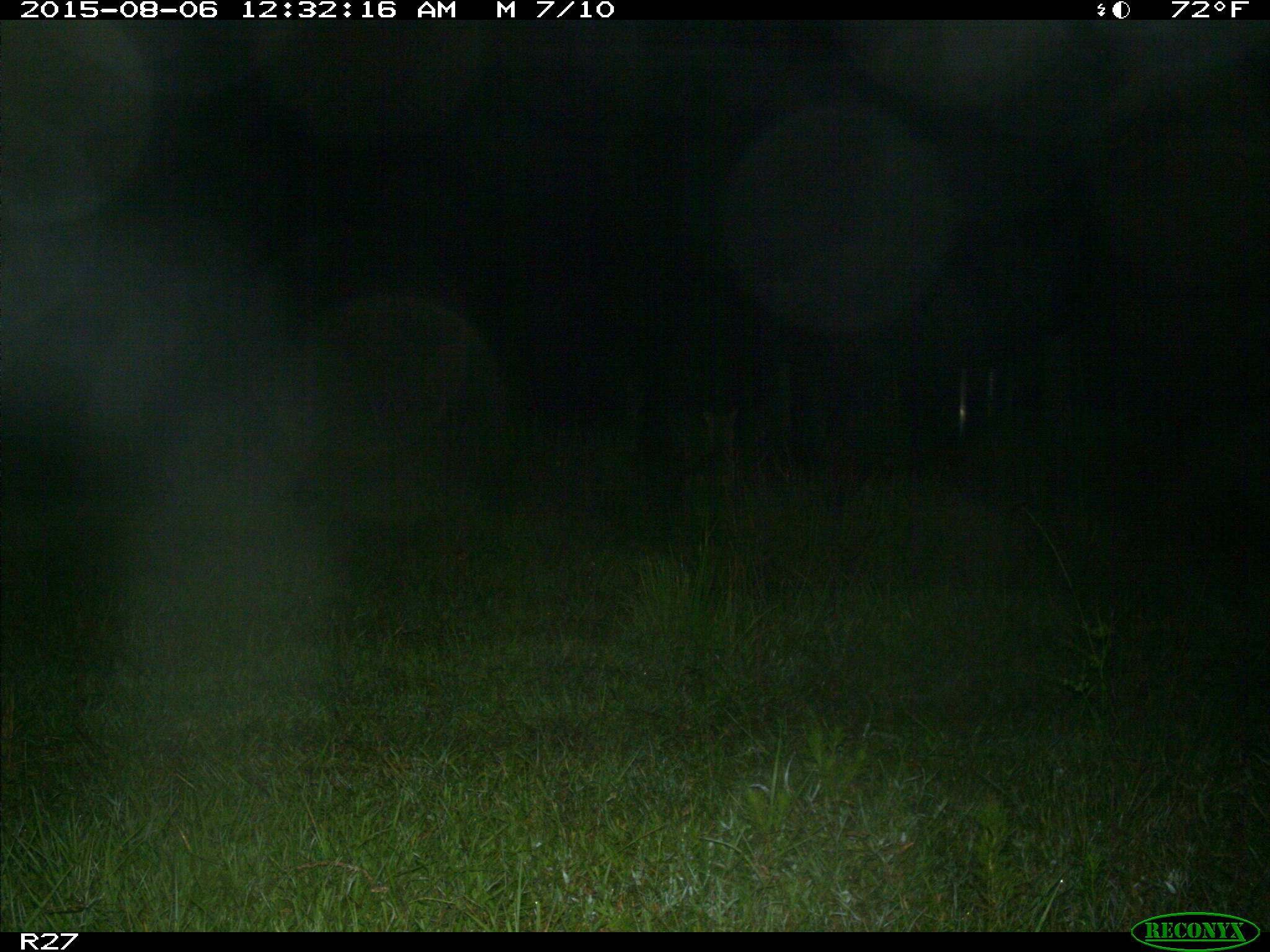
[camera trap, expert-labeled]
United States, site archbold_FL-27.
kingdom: Animalia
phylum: Chordata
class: Mammalia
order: Carnivora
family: Canidae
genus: Canis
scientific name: Canis latrans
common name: coyote